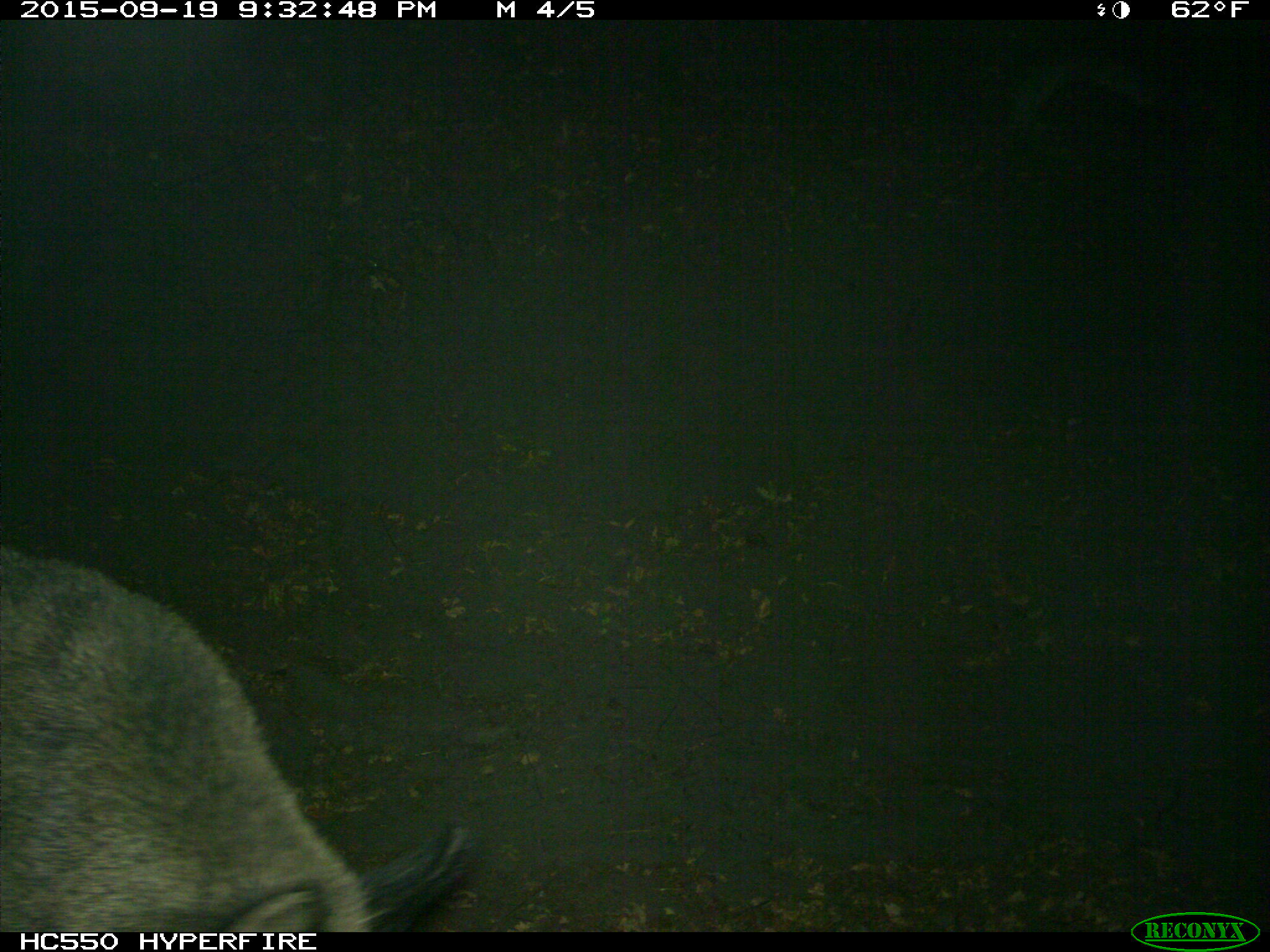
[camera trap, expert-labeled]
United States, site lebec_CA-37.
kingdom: Animalia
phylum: Chordata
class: Mammalia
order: Artiodactyla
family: Suidae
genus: Sus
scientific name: Sus scrofa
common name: wild boar